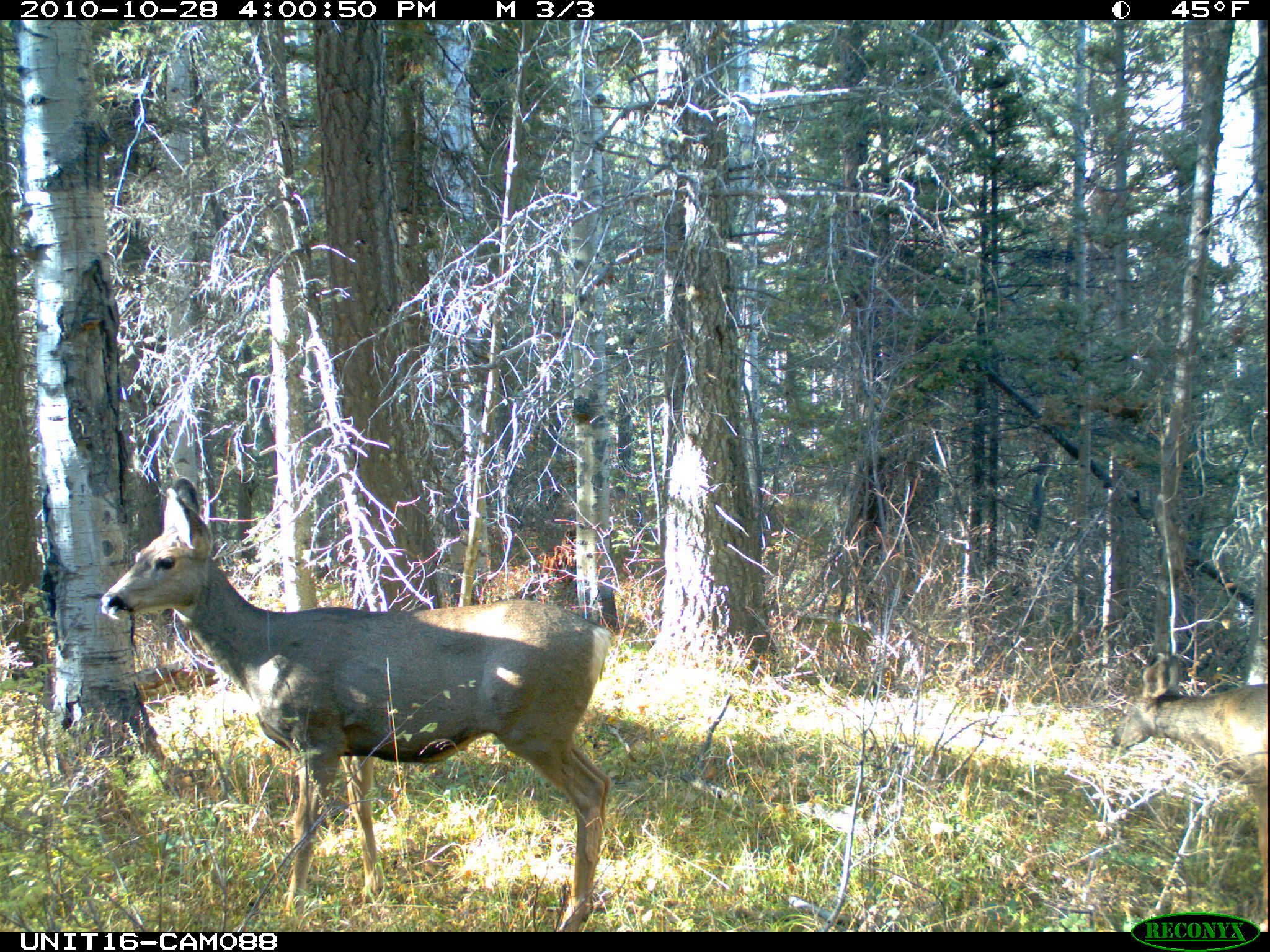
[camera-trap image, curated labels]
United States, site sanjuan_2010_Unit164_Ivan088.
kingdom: Animalia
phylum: Chordata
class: Mammalia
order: Artiodactyla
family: Cervidae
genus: Odocoileus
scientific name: Odocoileus hemionus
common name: mule deer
Odocoileus hemionus (mule deer).